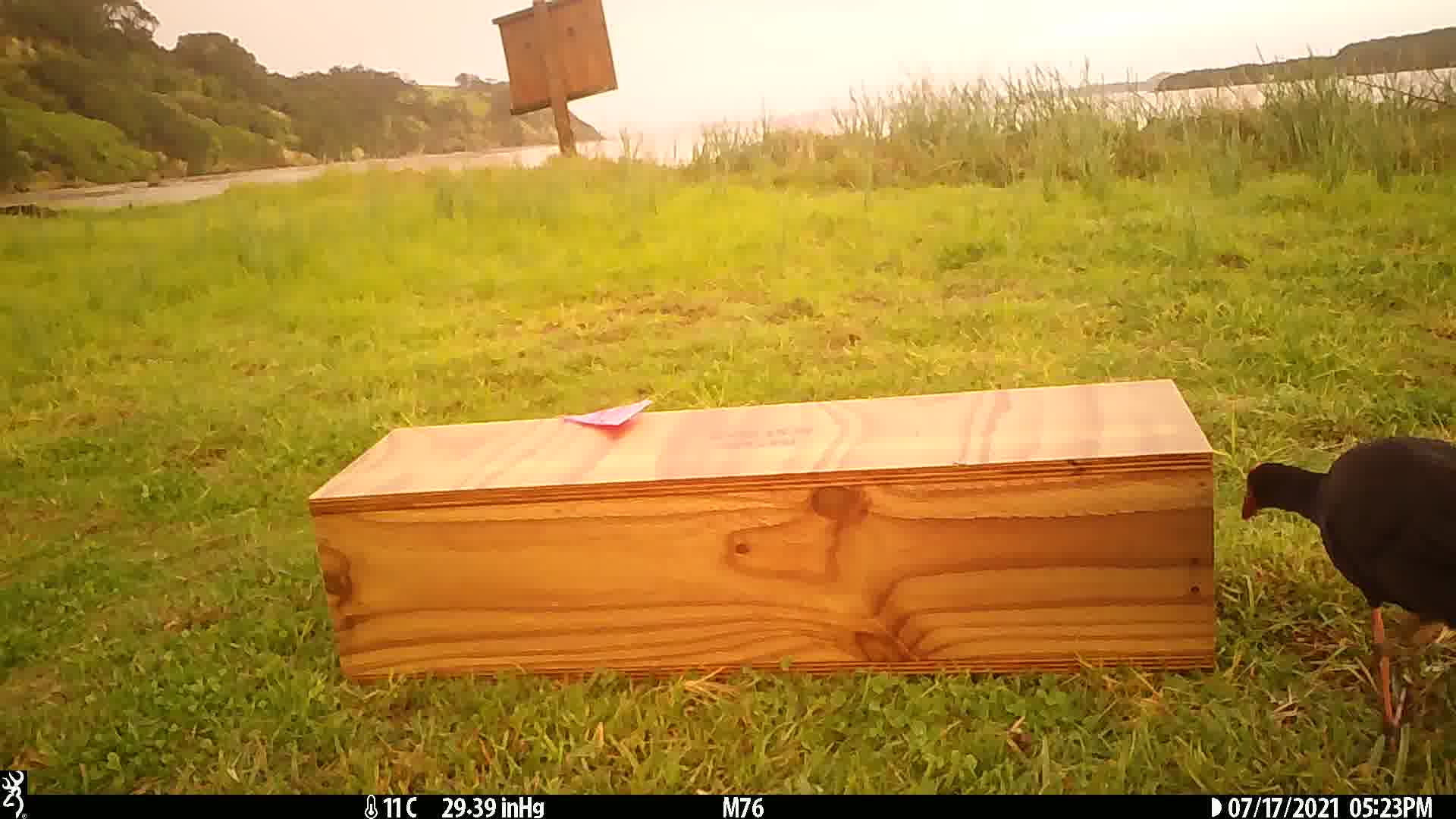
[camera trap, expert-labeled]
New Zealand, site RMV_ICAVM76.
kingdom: Animalia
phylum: Chordata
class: Aves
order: Gruiformes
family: Rallidae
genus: Porphyrio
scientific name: Porphyrio melanotus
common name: australasian swamphen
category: pukeko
Pukeko (australasian swamphen) (Porphyrio melanotus).